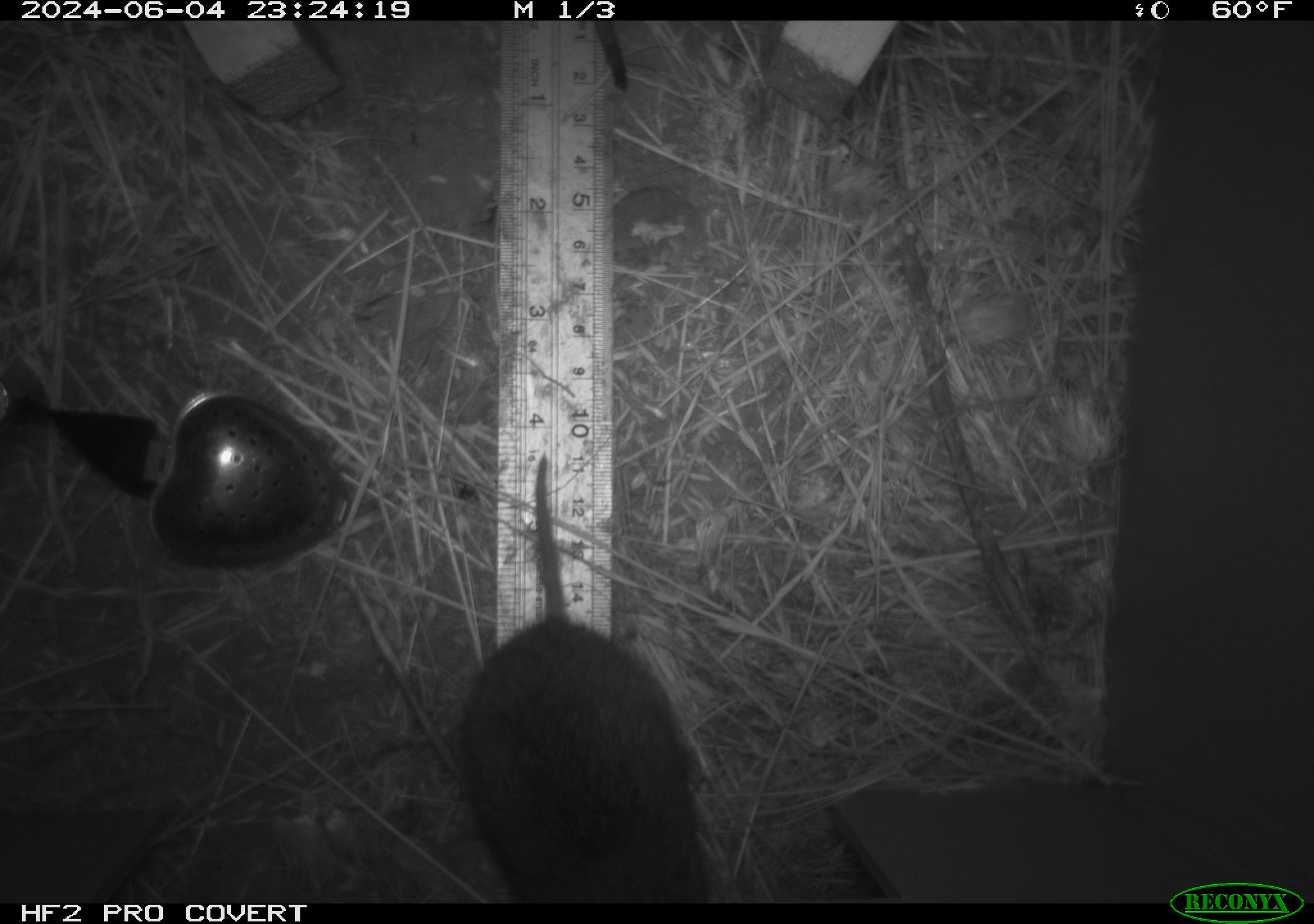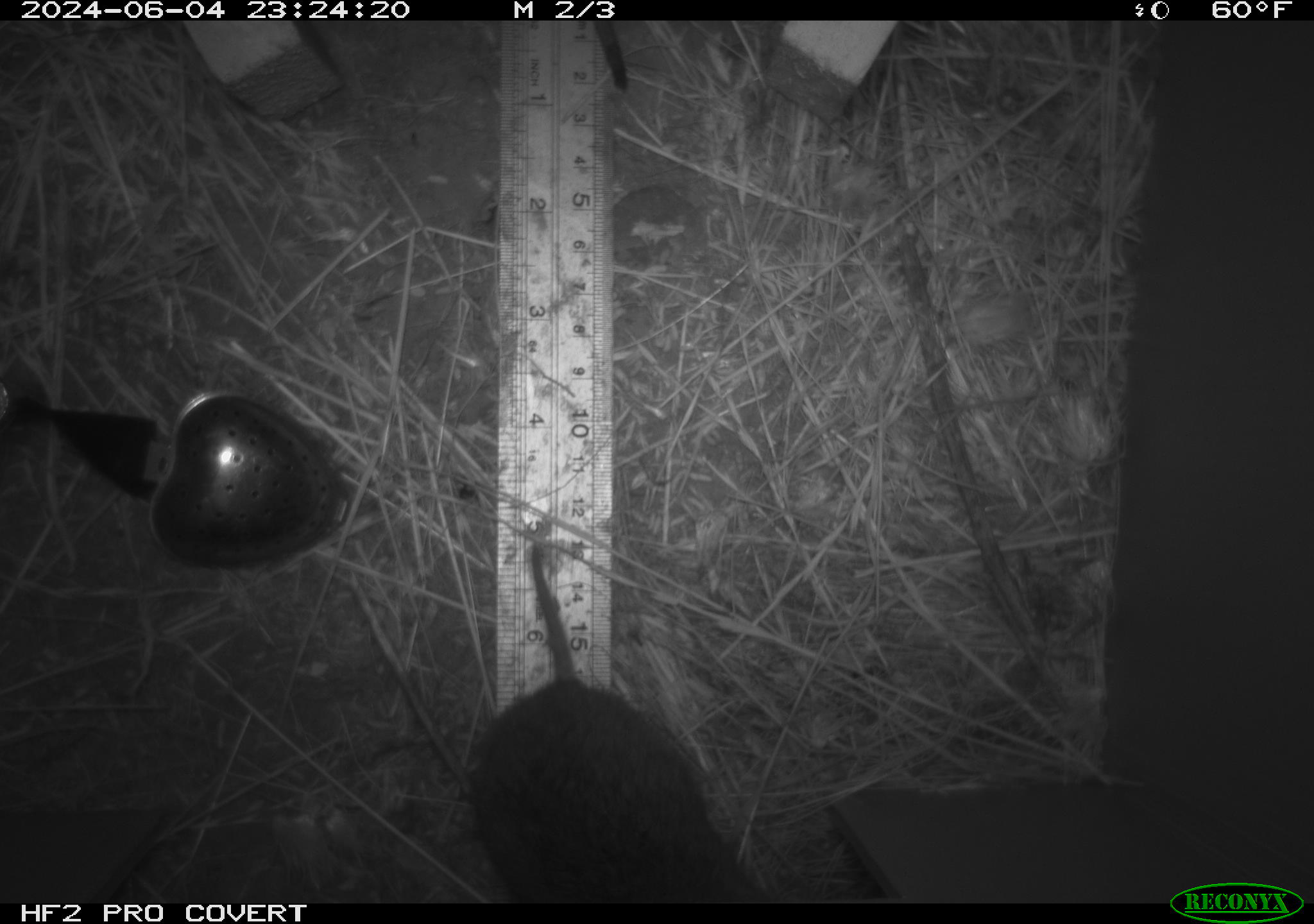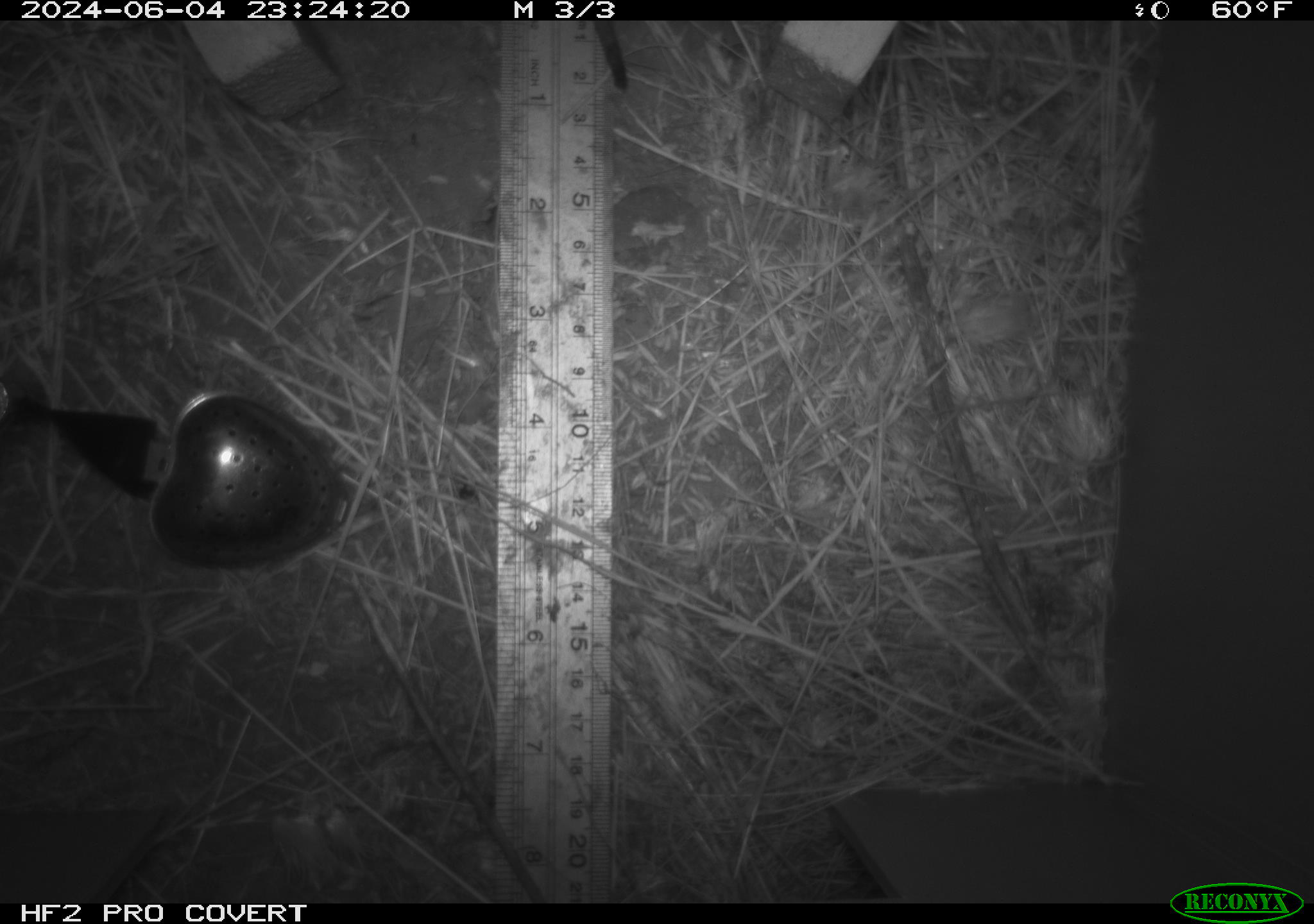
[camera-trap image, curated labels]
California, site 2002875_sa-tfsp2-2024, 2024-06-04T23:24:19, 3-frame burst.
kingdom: Animalia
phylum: Chordata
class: Mammalia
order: Rodentia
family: Cricetidae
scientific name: Arvicolinae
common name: voles, lemmings, and muskrats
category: arvicolinae subfamily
Arvicolinae subfamily (voles, lemmings, and muskrats) (Arvicolinae).